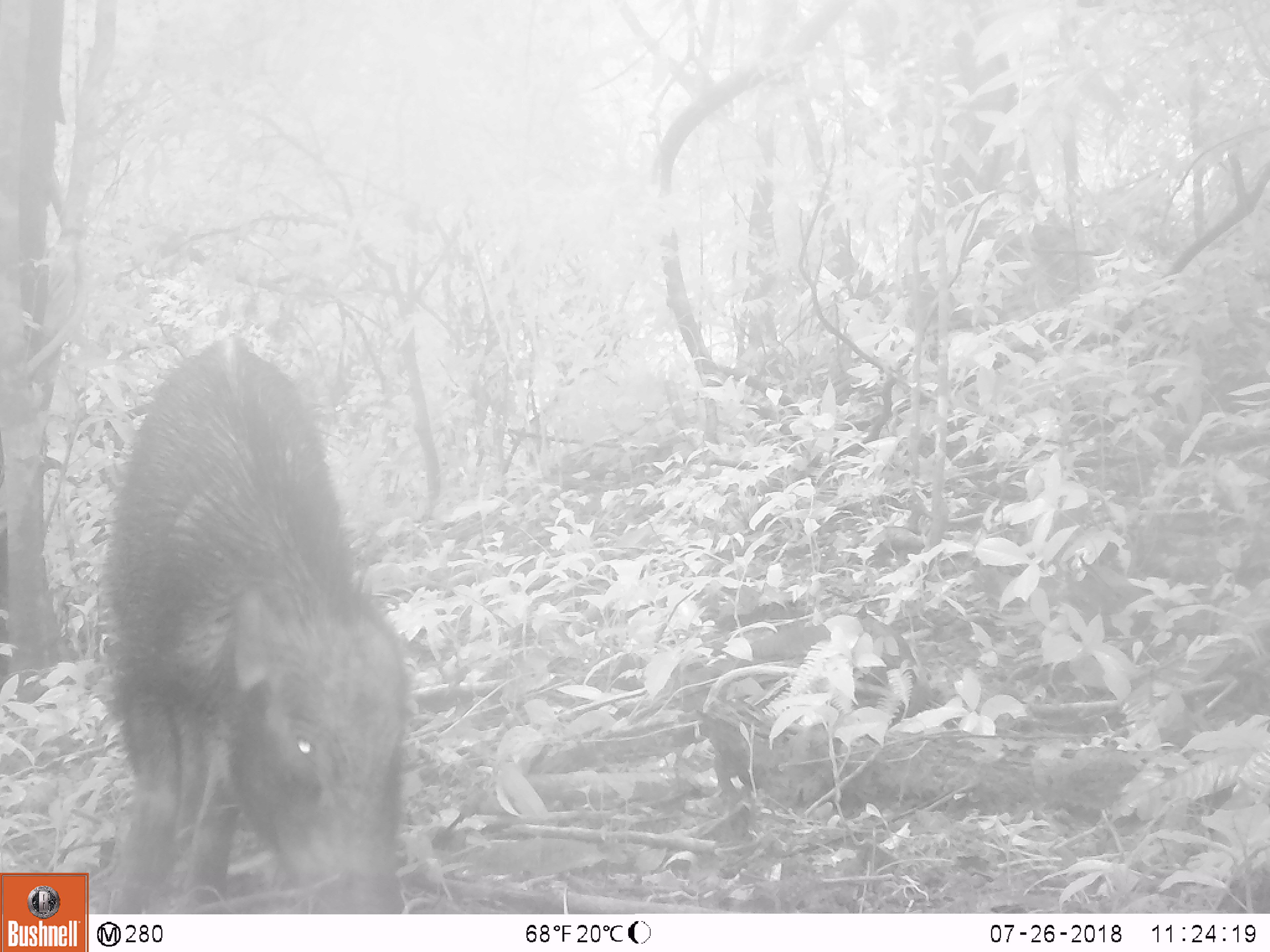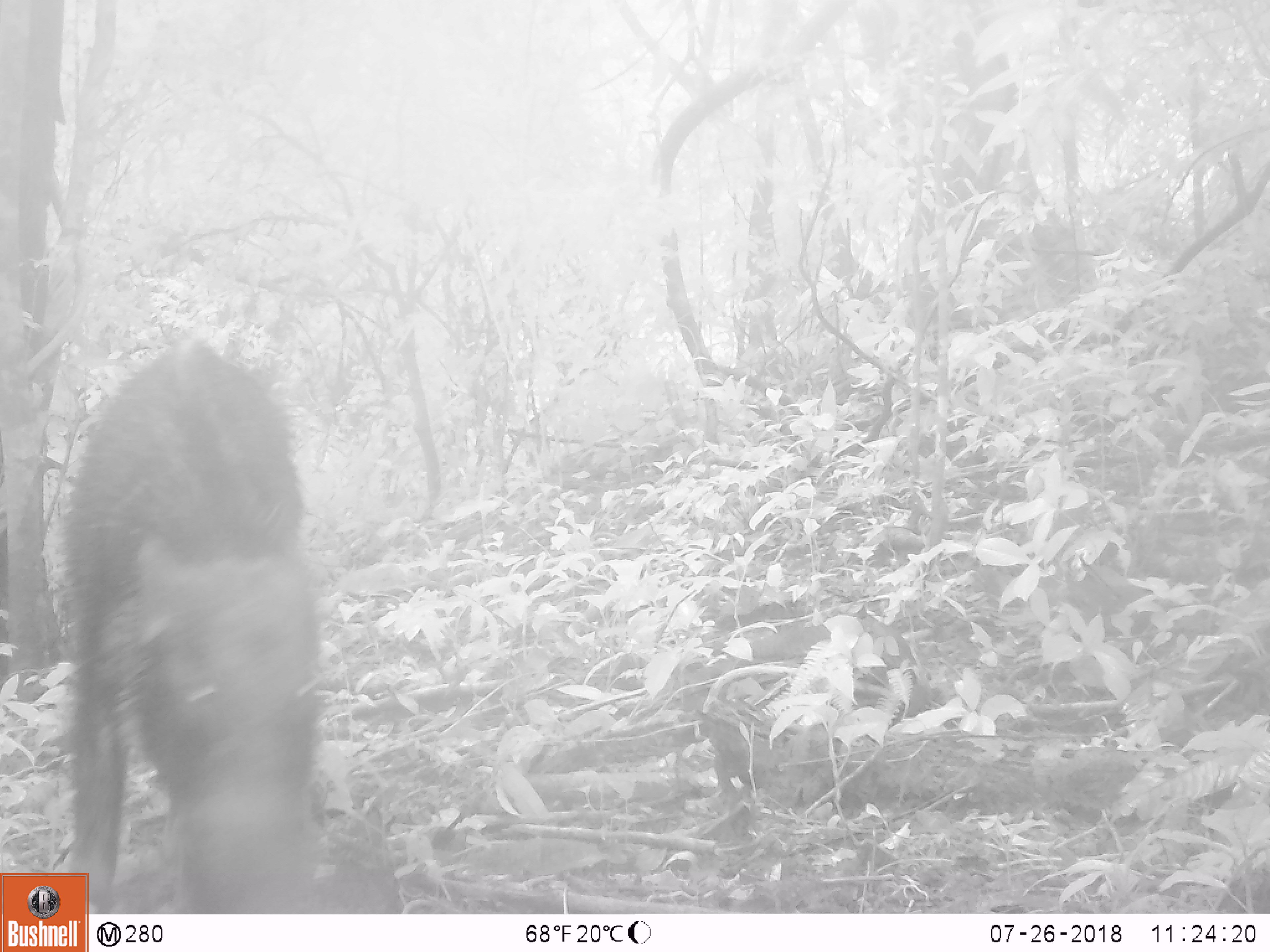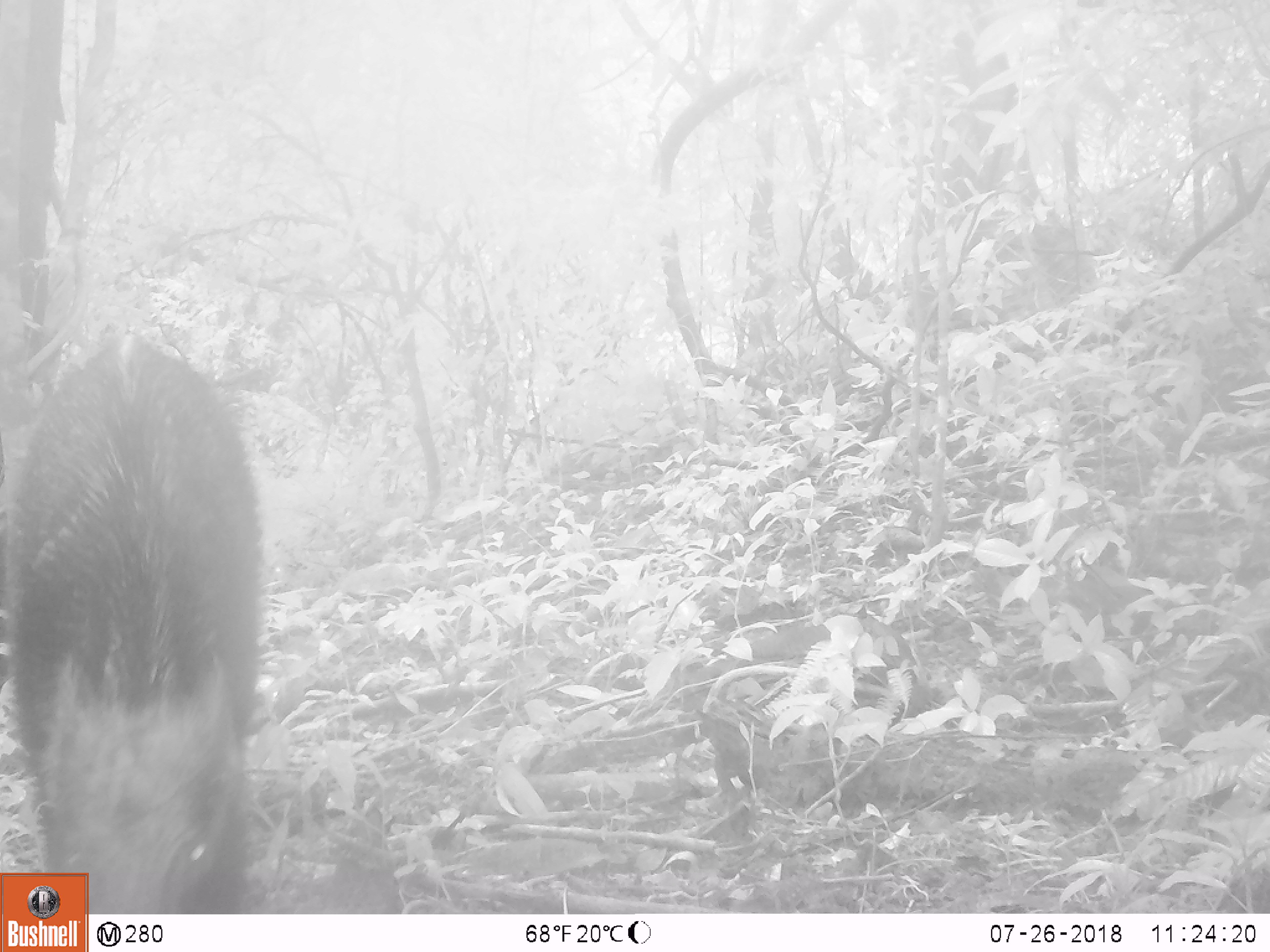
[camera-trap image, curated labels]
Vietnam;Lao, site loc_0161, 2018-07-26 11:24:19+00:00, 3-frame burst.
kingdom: Animalia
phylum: Chordata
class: Mammalia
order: Artiodactyla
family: Suidae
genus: Sus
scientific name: Sus scrofa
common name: eurasian wild pig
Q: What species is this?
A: Eurasian wild pig (Sus scrofa).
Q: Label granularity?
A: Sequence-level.